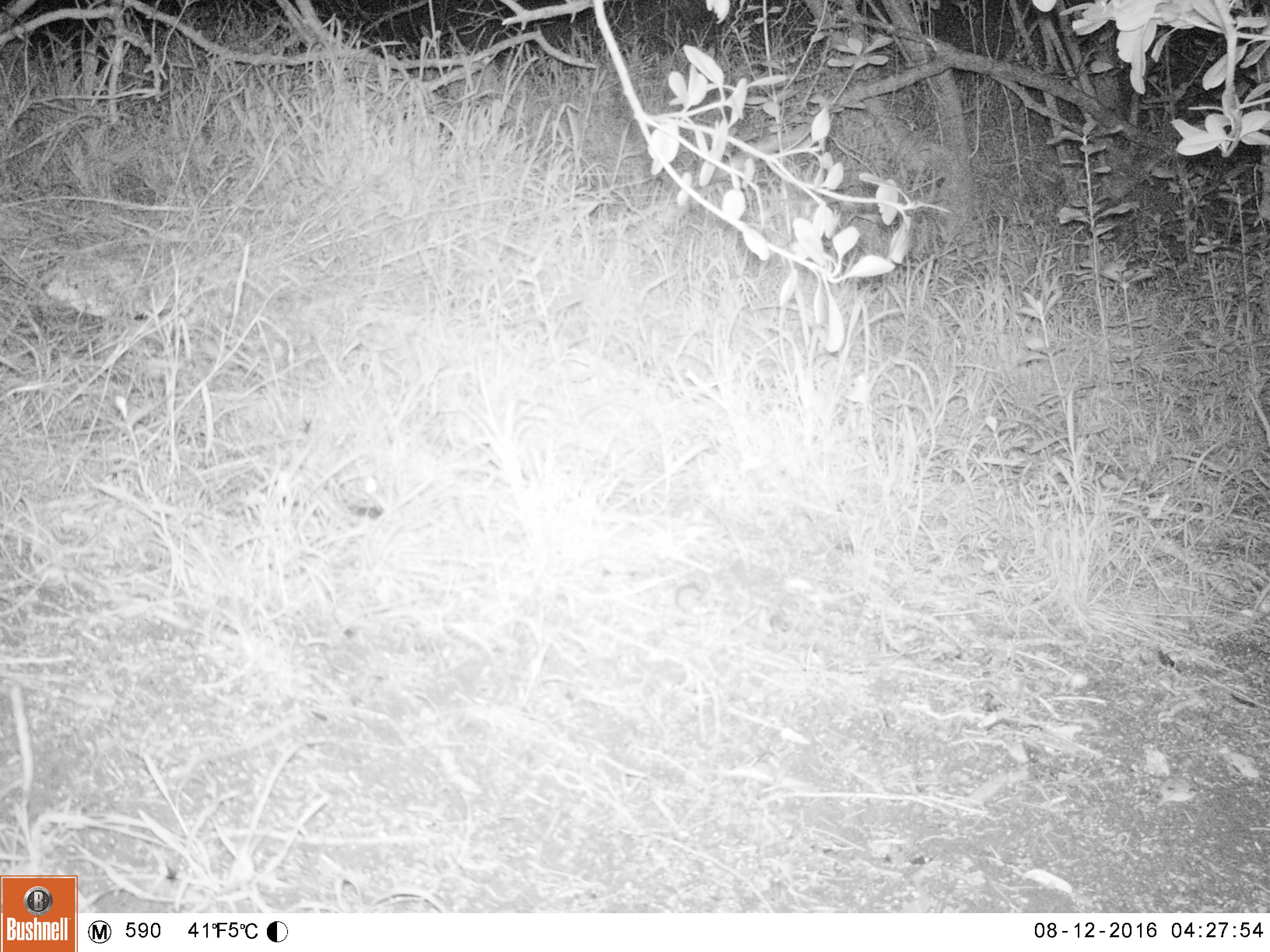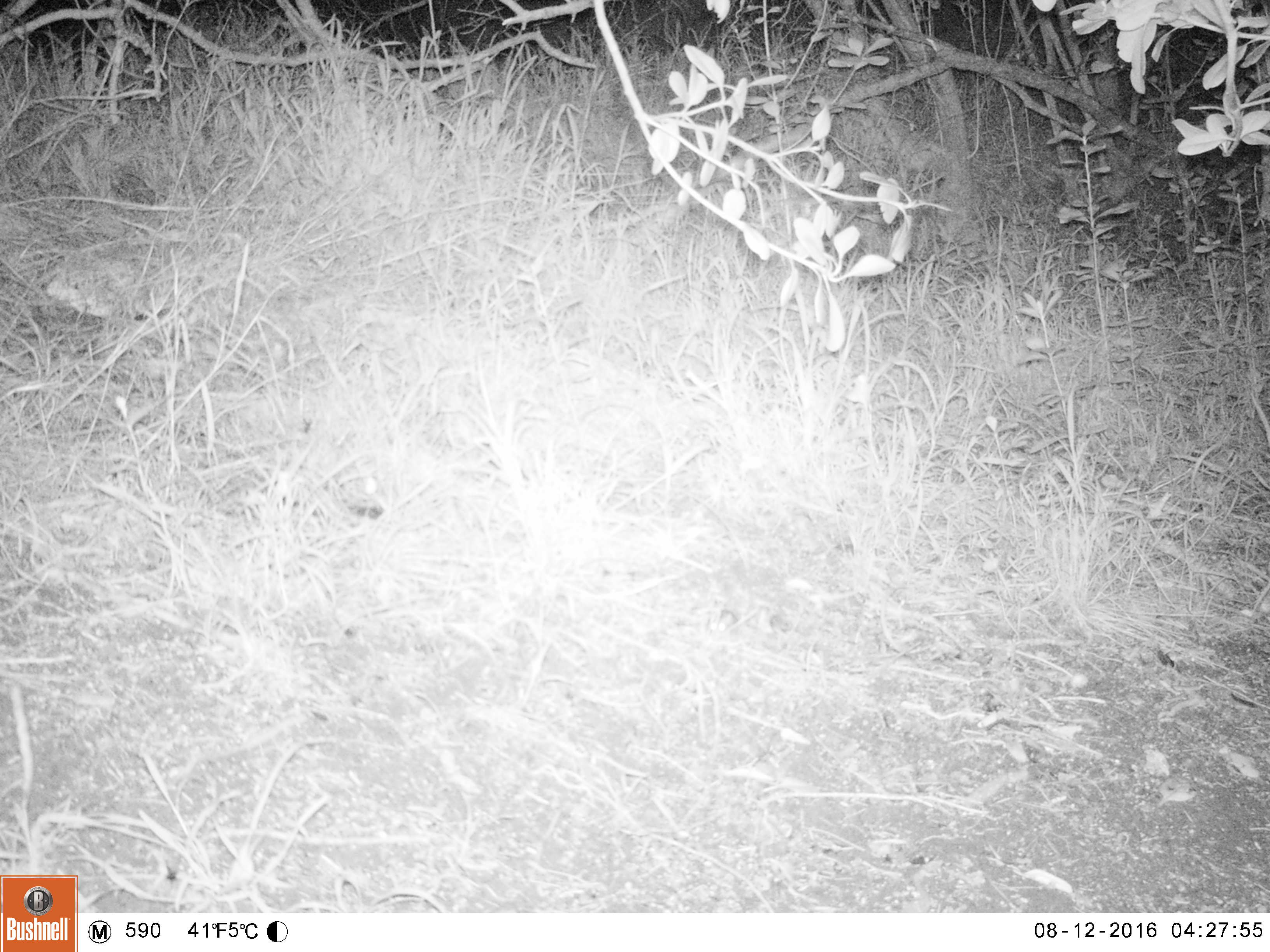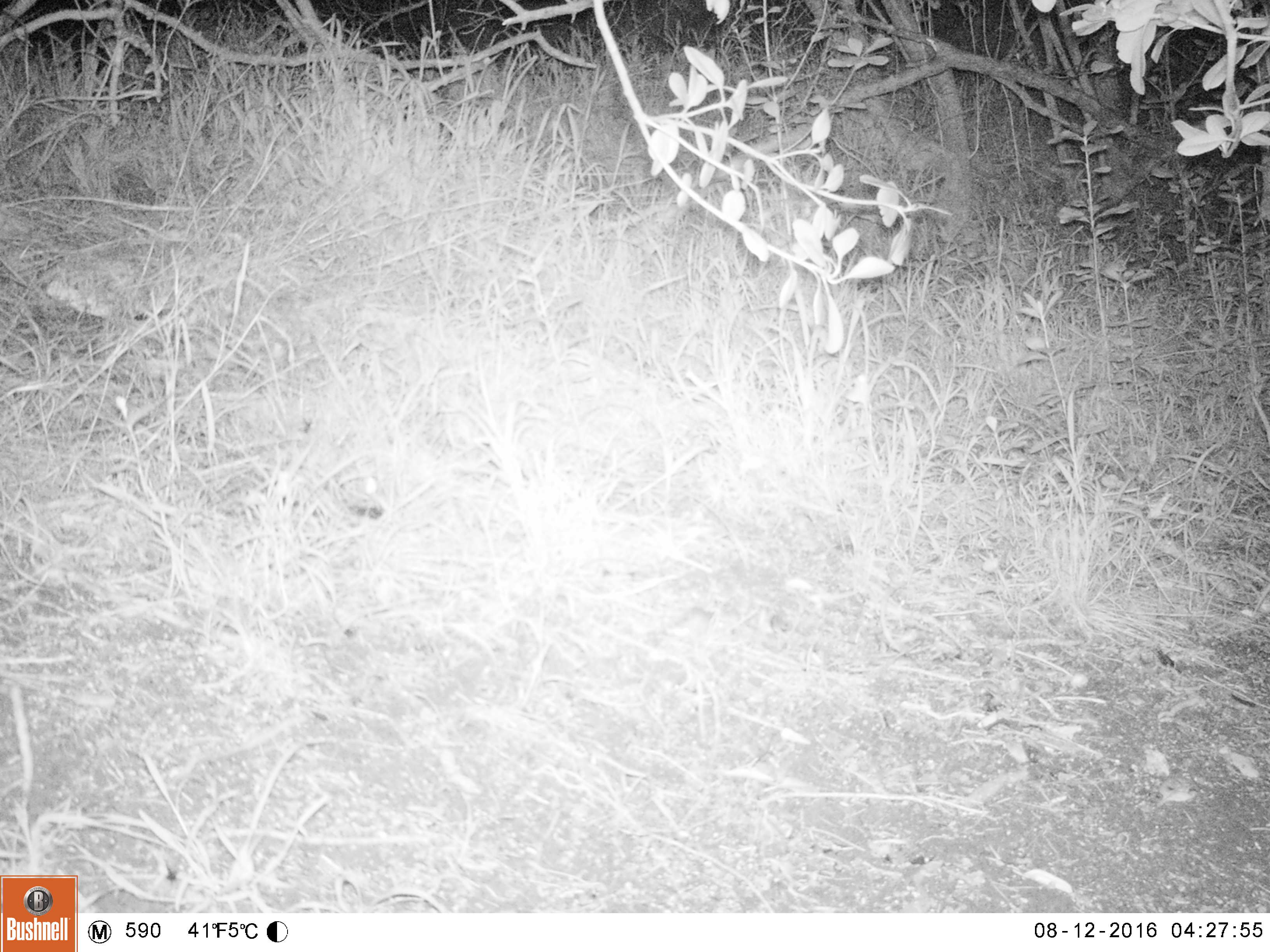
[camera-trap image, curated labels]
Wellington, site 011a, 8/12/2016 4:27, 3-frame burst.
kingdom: Animalia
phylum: Chordata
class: Mammalia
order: Rodentia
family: Muridae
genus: Mus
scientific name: Mus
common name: mouse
Mouse (Mus).